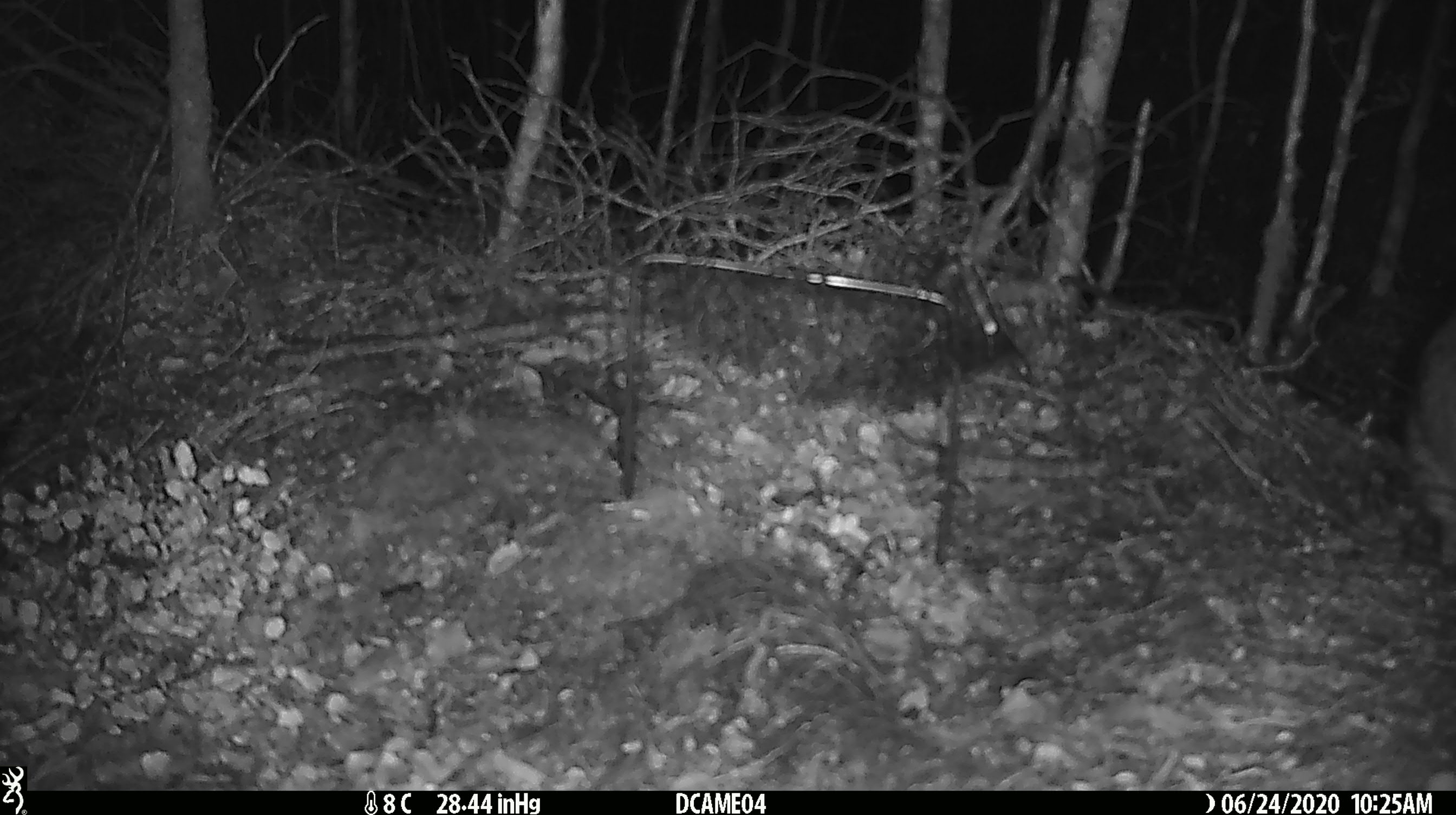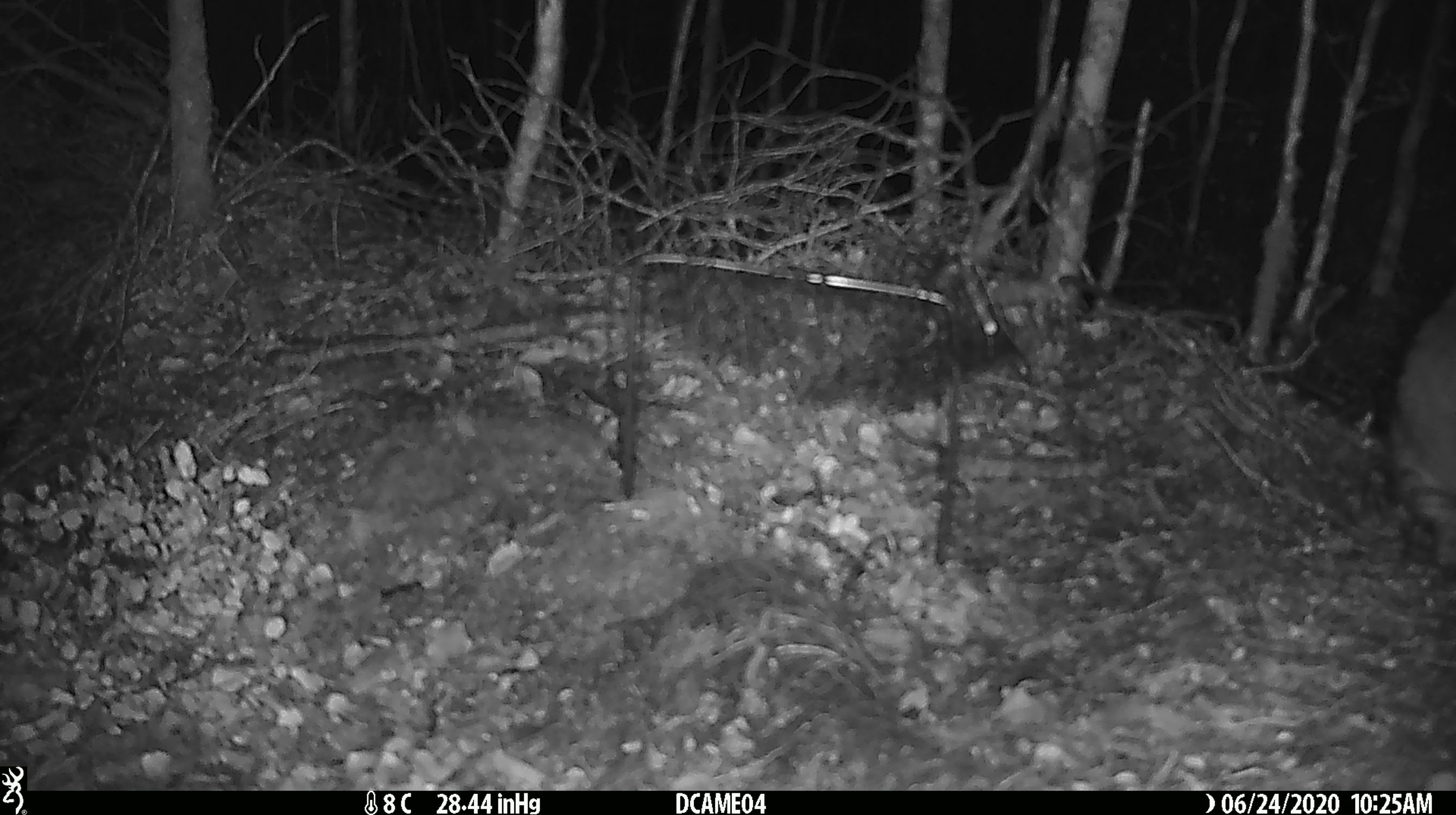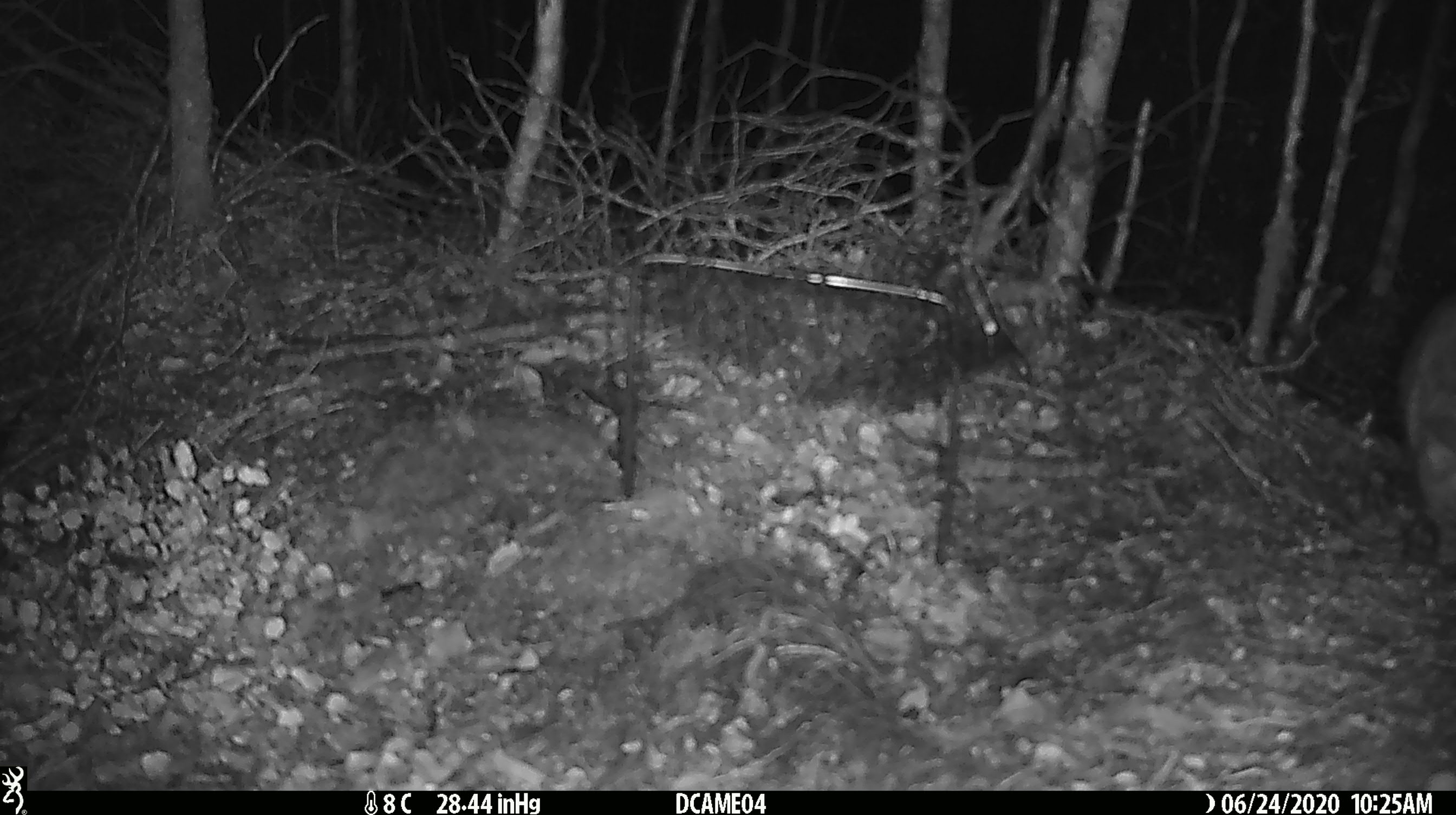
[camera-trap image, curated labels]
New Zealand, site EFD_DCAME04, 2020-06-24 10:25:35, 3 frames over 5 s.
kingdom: Animalia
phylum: Chordata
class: Mammalia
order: Carnivora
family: Felidae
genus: Felis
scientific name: Felis catus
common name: domestic cat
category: cat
Cat (domestic cat) (Felis catus).